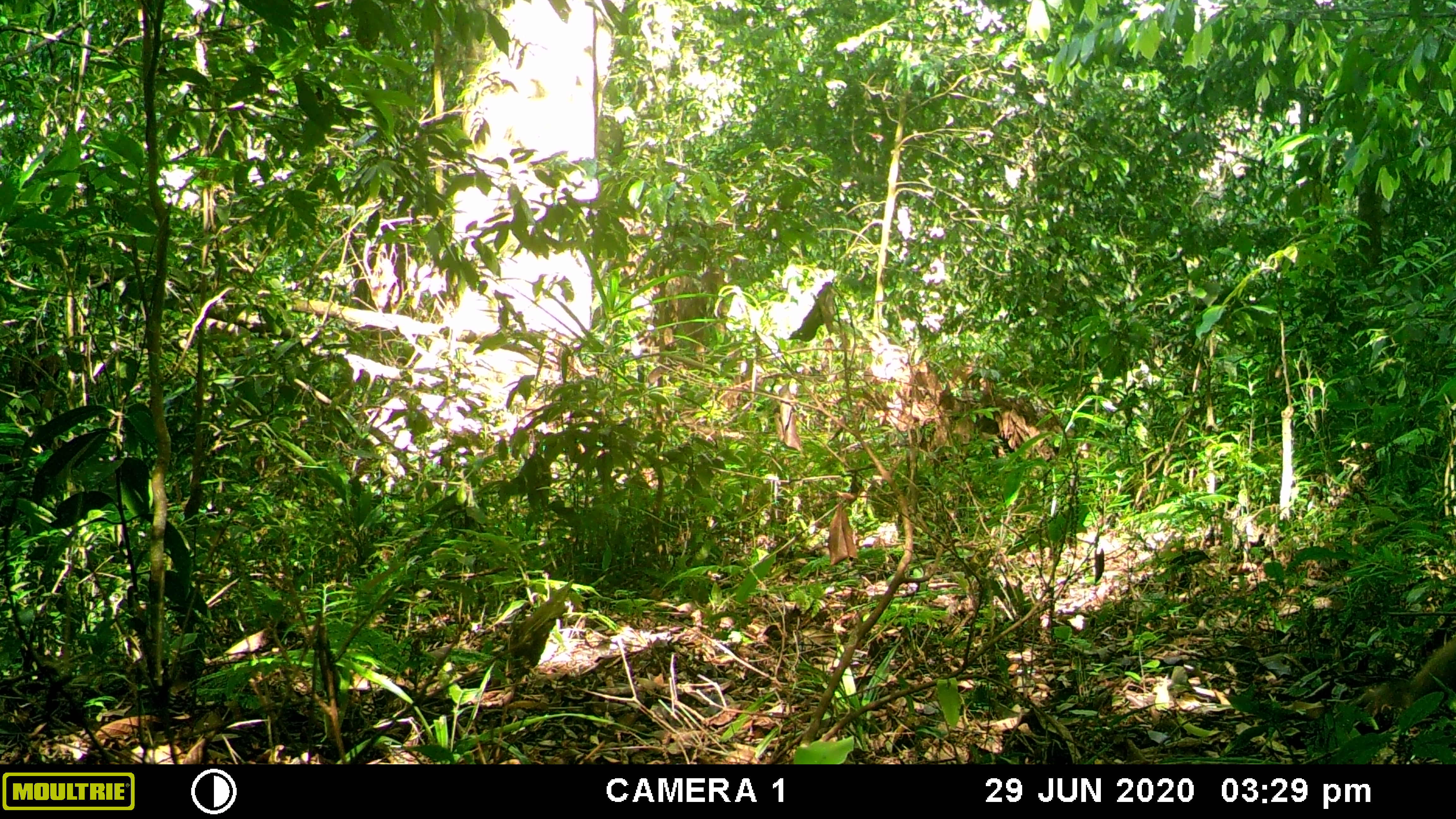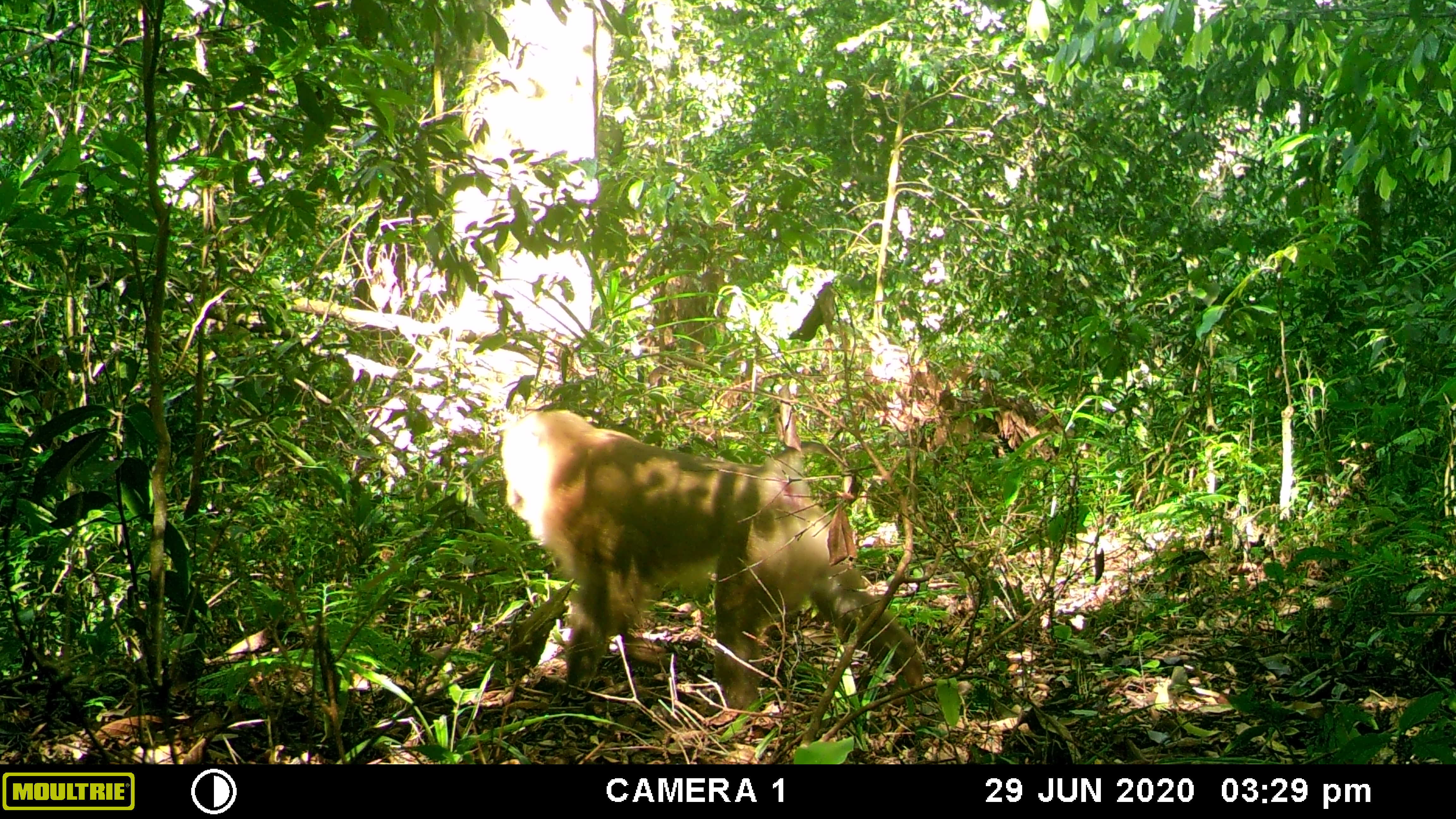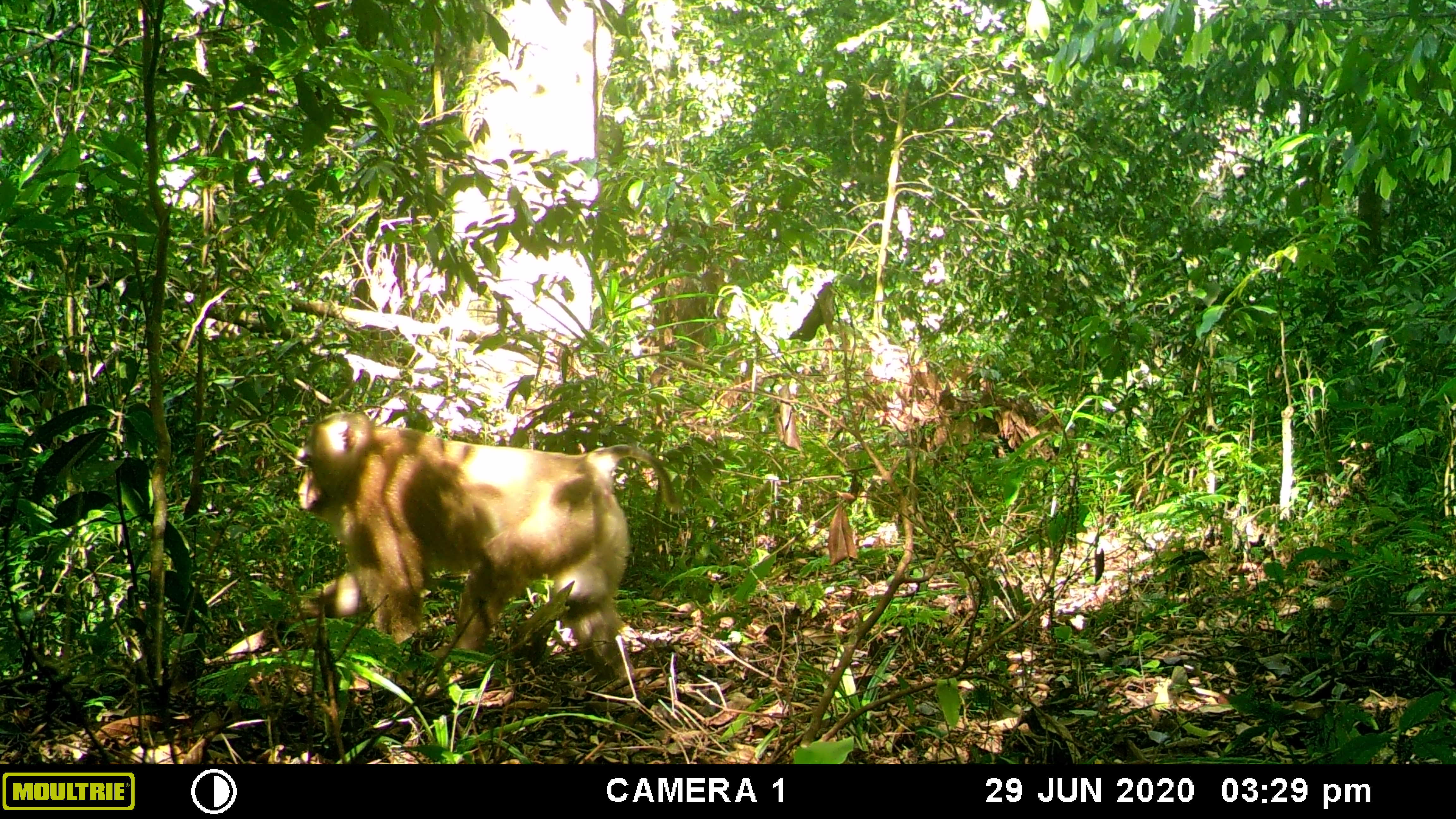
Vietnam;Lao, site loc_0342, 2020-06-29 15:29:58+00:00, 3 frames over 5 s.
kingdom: Animalia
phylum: Chordata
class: Mammalia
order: Primates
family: Cercopithecidae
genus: Macaca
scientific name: Macaca nemestrina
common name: pig-tailed macaque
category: pig tailed macaque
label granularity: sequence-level